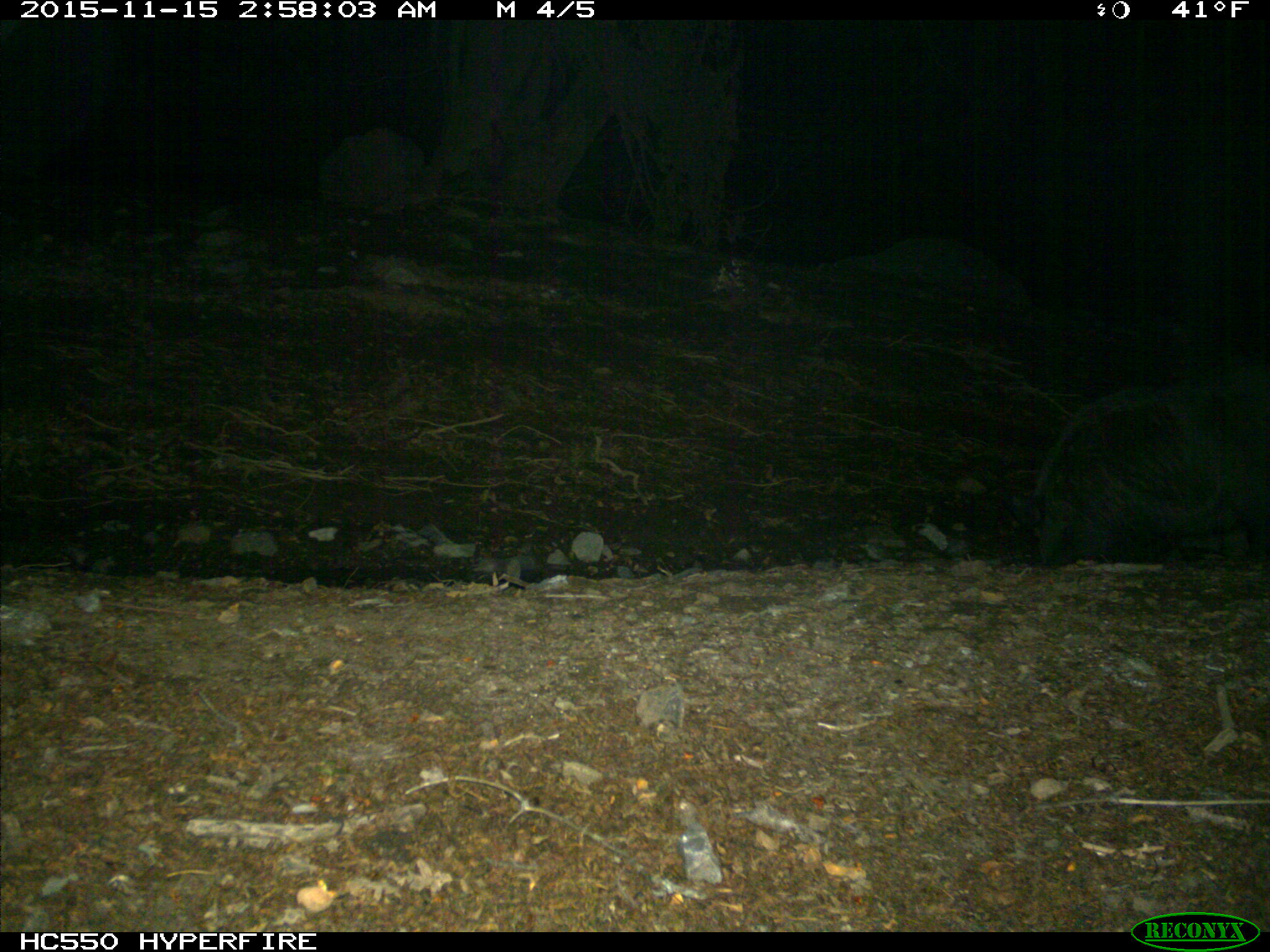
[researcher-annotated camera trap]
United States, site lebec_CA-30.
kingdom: Animalia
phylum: Chordata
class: Mammalia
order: Artiodactyla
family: Suidae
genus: Sus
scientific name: Sus scrofa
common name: wild boar